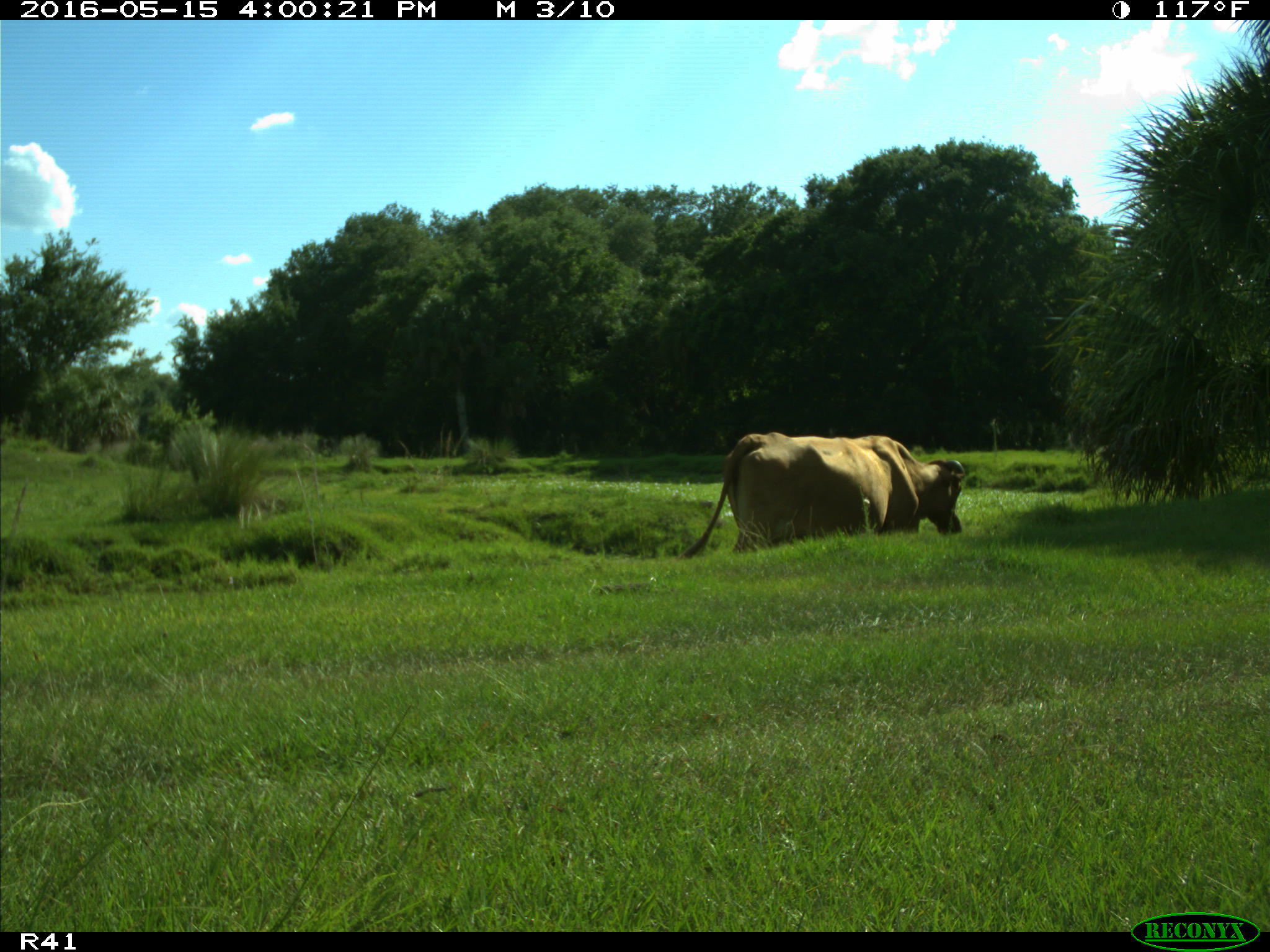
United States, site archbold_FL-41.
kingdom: Animalia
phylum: Chordata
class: Mammalia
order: Artiodactyla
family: Bovidae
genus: Bos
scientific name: Bos taurus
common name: domestic cow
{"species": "Bos taurus (domestic cow)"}